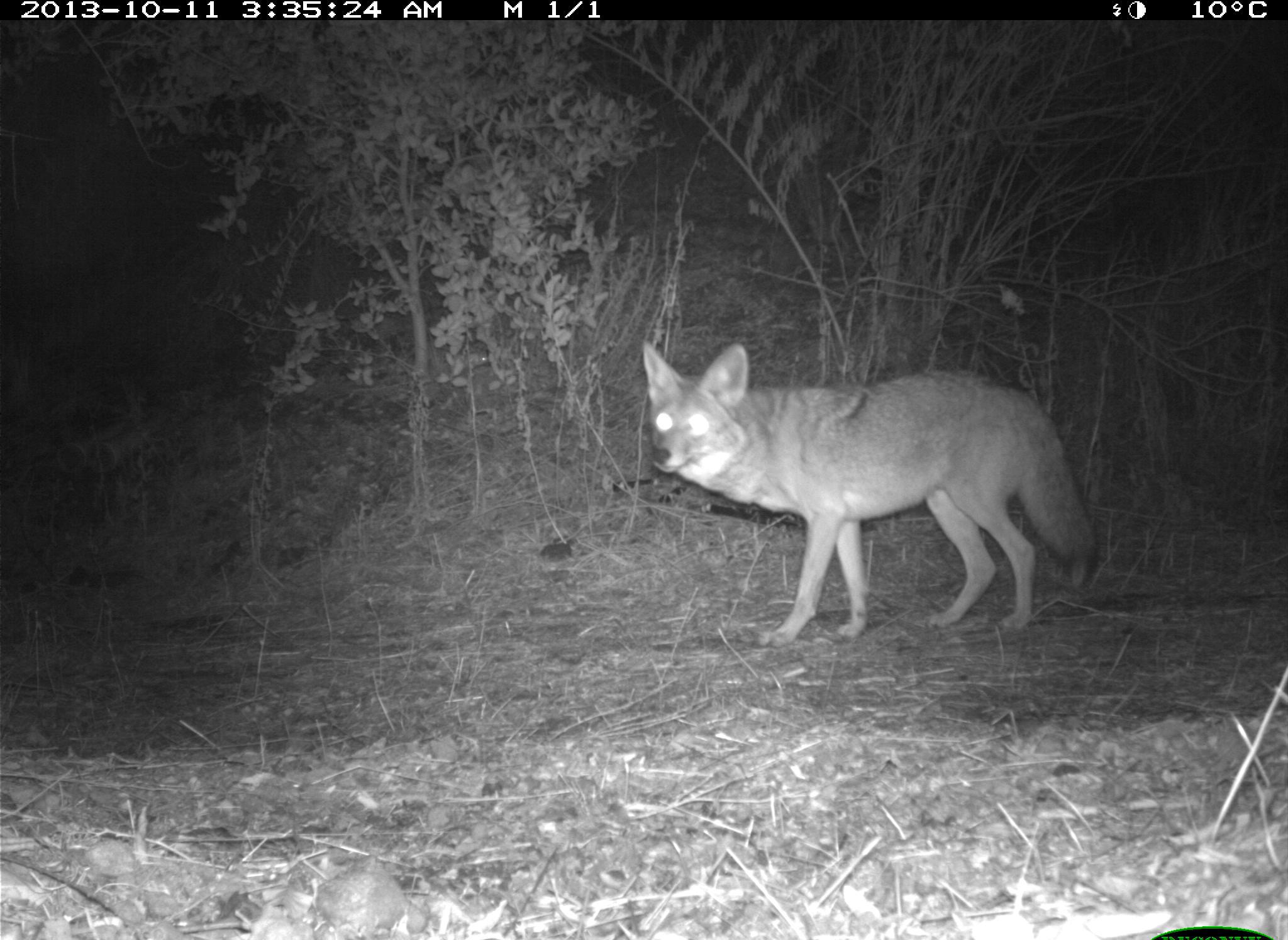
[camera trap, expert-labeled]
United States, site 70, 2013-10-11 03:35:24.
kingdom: Animalia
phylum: Chordata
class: Mammalia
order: Carnivora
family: Canidae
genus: Canis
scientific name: Canis latrans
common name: coyote